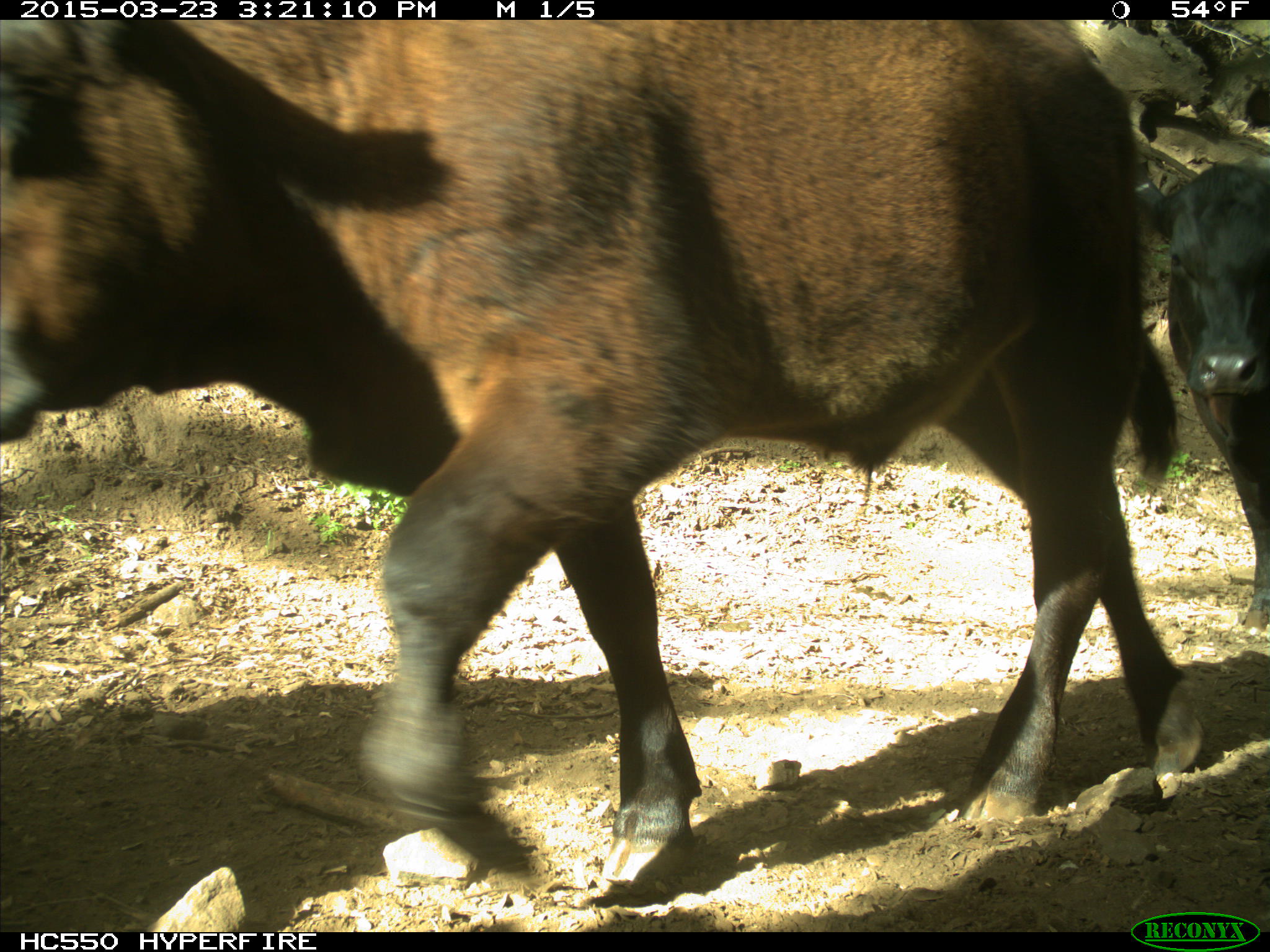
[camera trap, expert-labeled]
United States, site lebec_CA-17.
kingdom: Animalia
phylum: Chordata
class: Mammalia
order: Artiodactyla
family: Bovidae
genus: Bos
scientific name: Bos taurus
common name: domestic cow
Bos taurus (domestic cow).